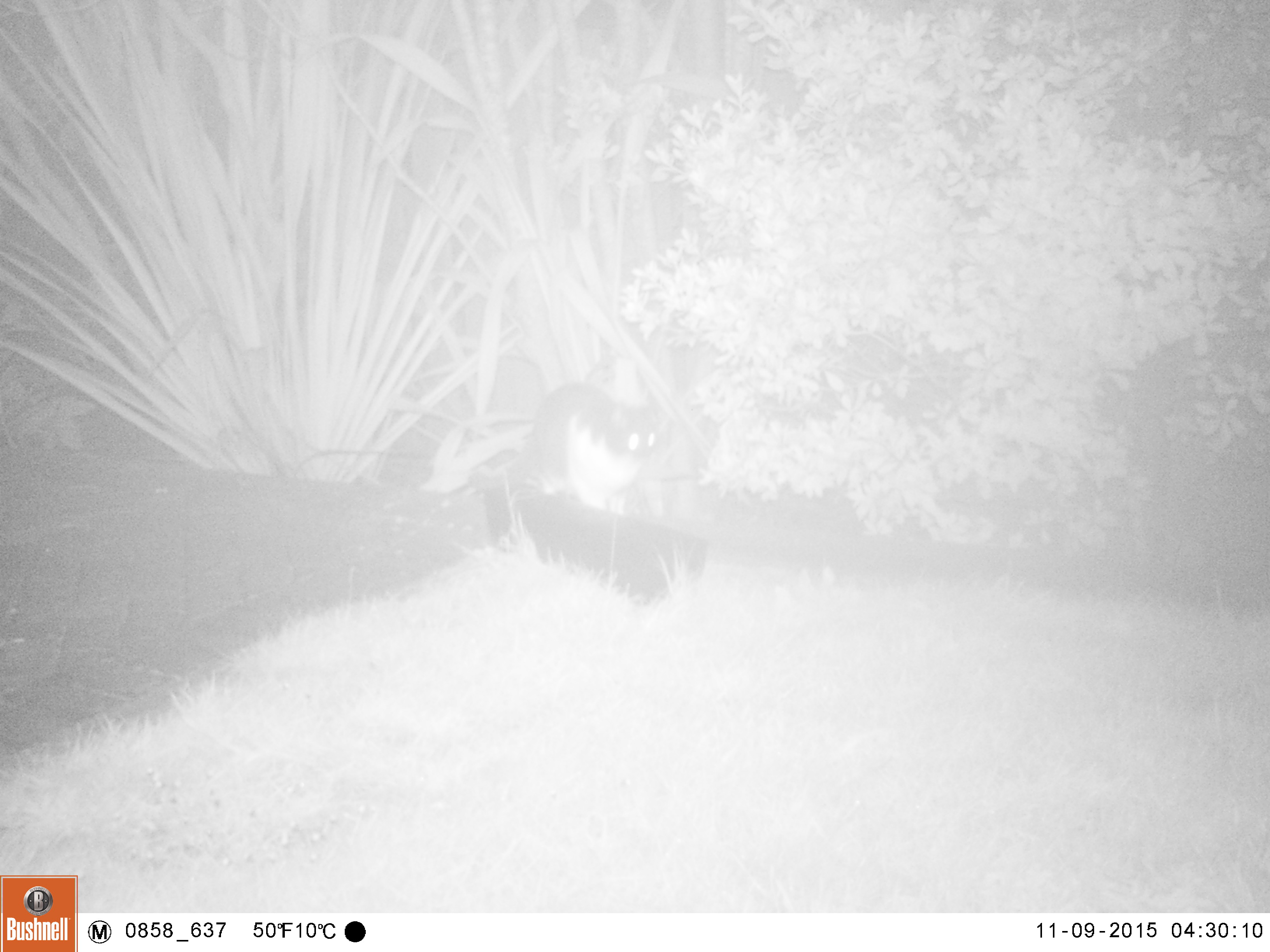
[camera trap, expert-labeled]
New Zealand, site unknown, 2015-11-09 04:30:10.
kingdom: Animalia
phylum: Chordata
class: Mammalia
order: Carnivora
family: Felidae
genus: Felis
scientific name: Felis catus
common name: domestic cat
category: cat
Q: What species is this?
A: Cat (domestic cat) (Felis catus).